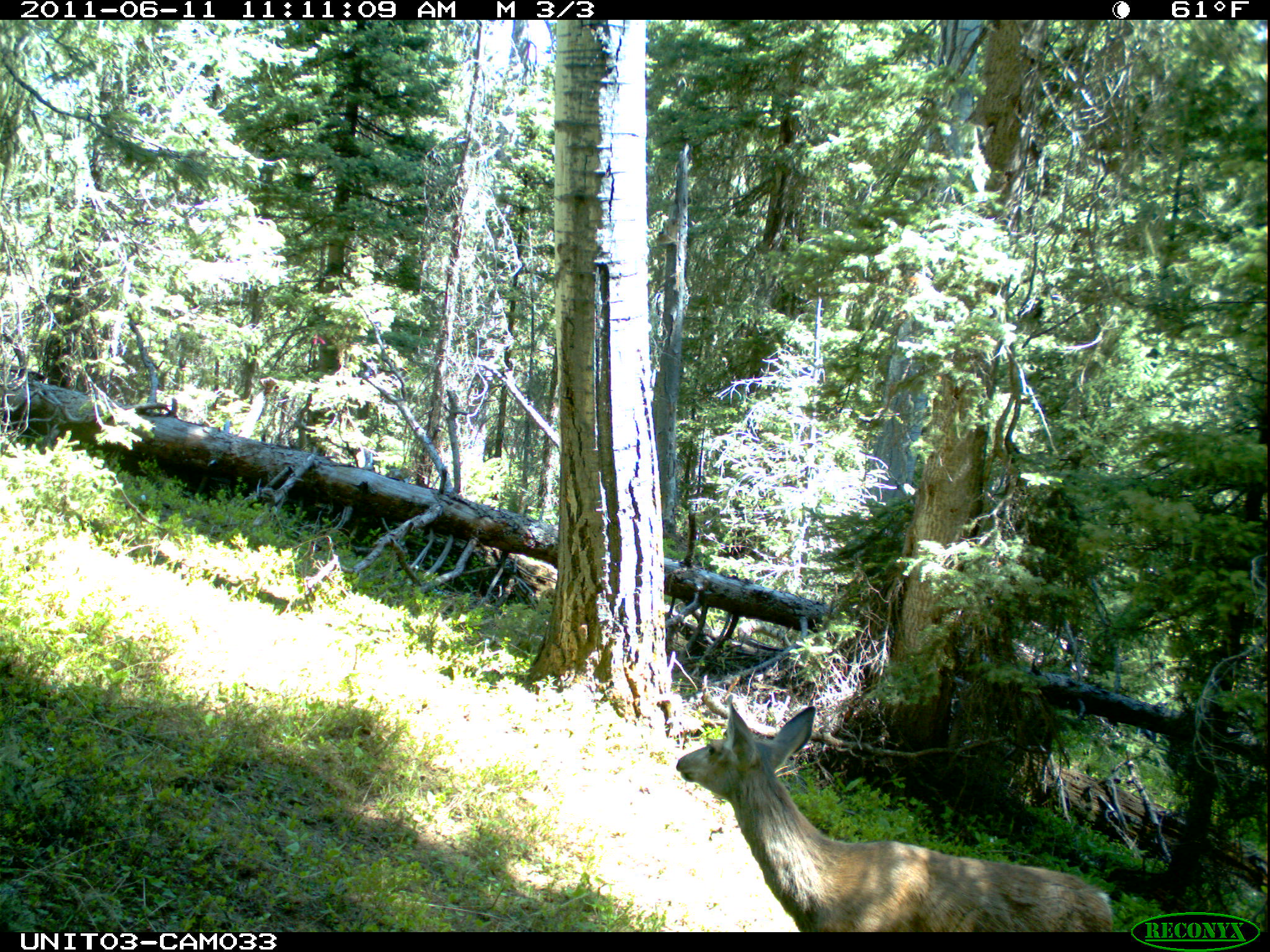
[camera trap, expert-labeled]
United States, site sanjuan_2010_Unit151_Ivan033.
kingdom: Animalia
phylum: Chordata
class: Mammalia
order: Artiodactyla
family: Cervidae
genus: Odocoileus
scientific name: Odocoileus hemionus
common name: mule deer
Odocoileus hemionus (mule deer).